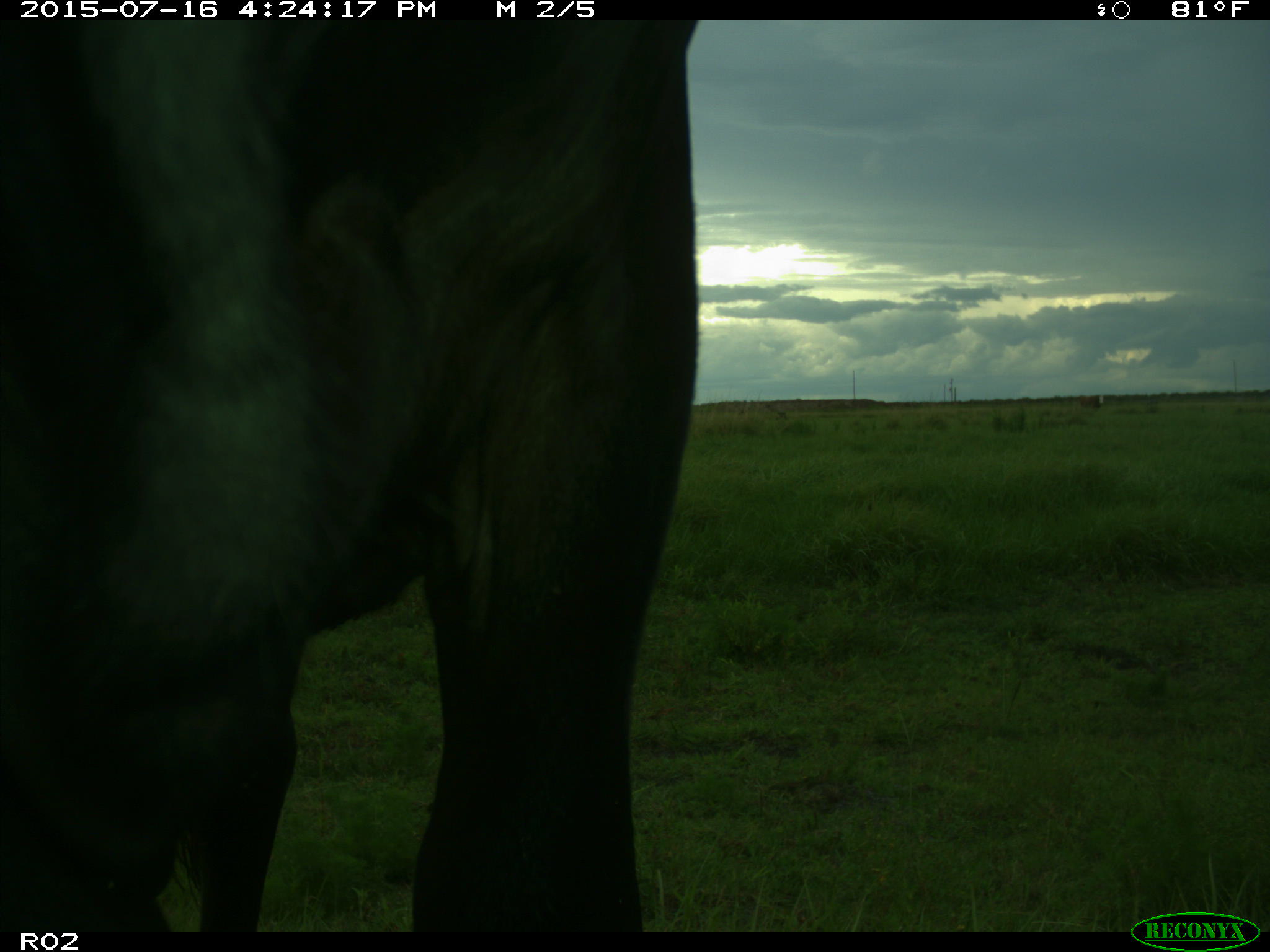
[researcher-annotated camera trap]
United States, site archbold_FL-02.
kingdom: Animalia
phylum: Chordata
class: Mammalia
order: Artiodactyla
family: Bovidae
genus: Bos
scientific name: Bos taurus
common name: domestic cow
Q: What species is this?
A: Bos taurus (domestic cow).